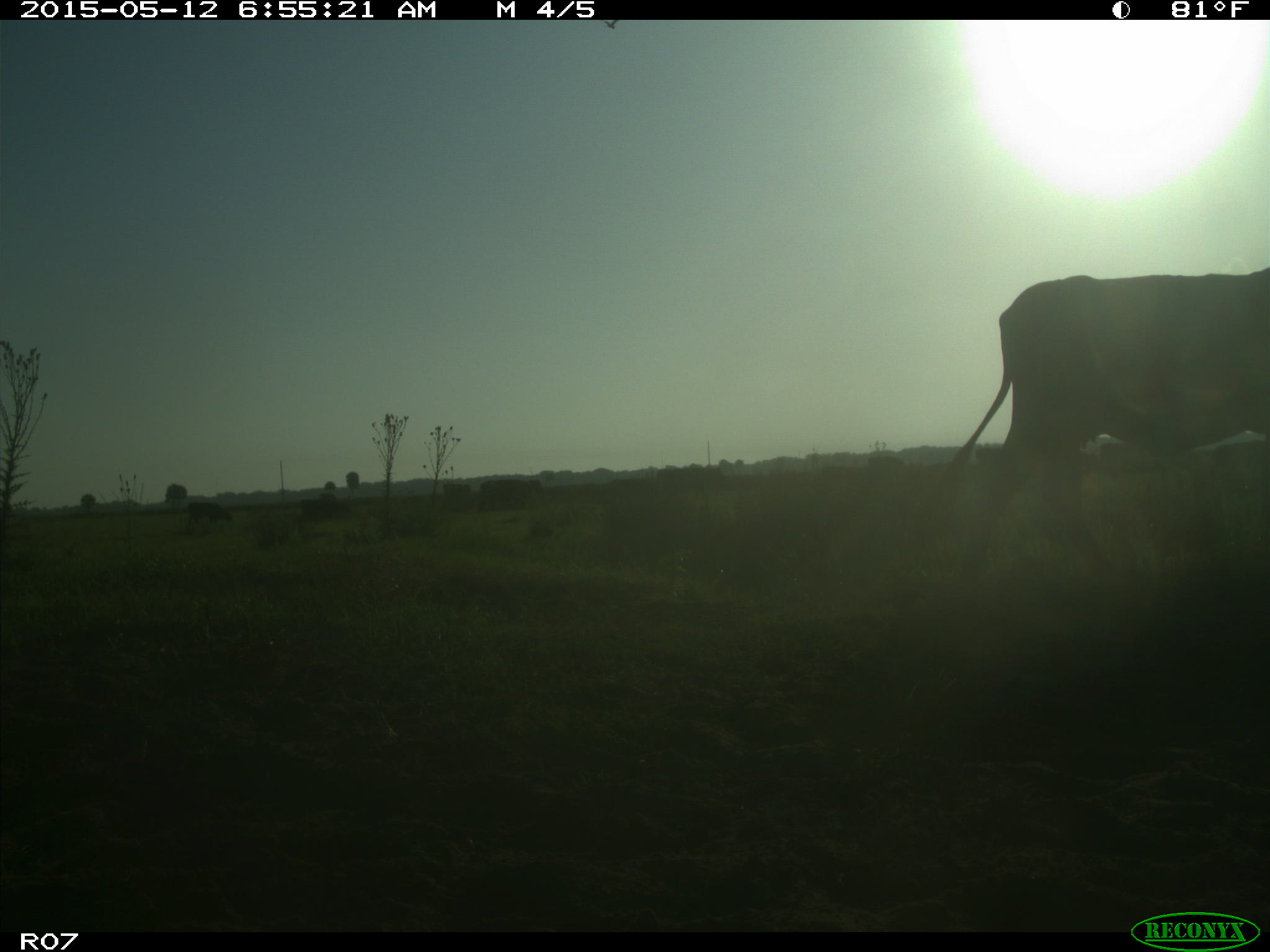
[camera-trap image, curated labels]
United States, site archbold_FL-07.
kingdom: Animalia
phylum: Chordata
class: Mammalia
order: Artiodactyla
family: Bovidae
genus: Bos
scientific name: Bos taurus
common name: domestic cow